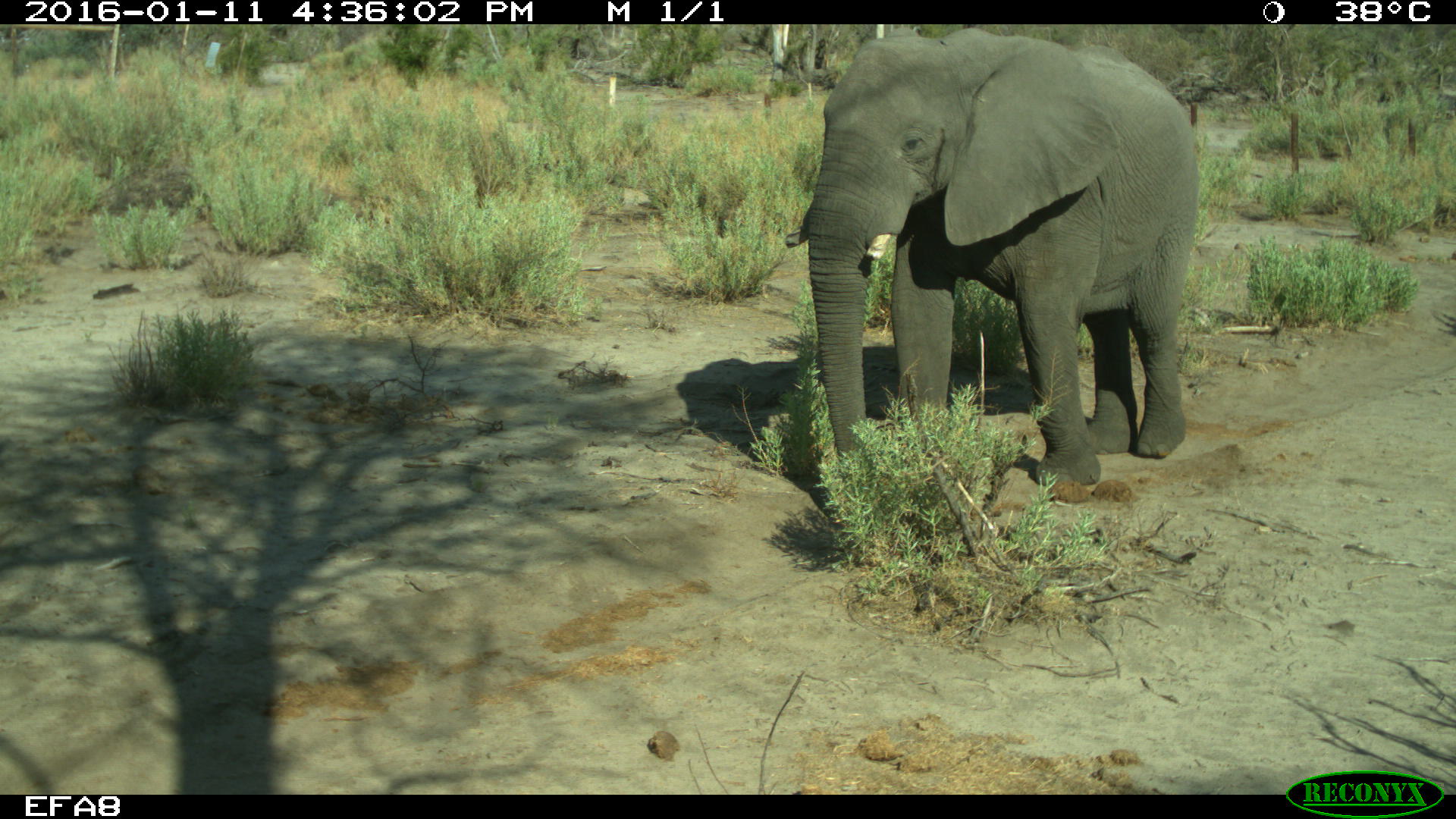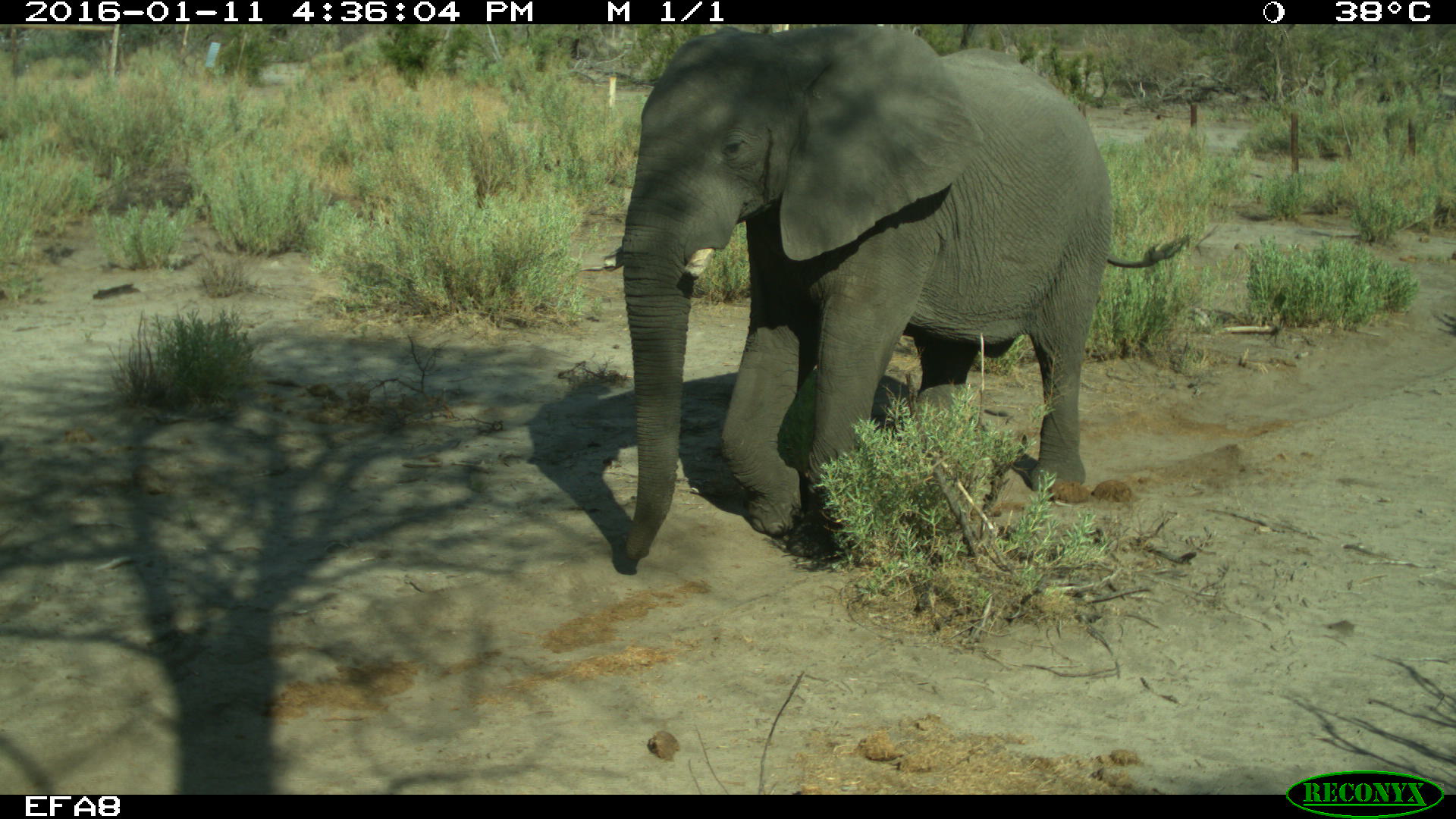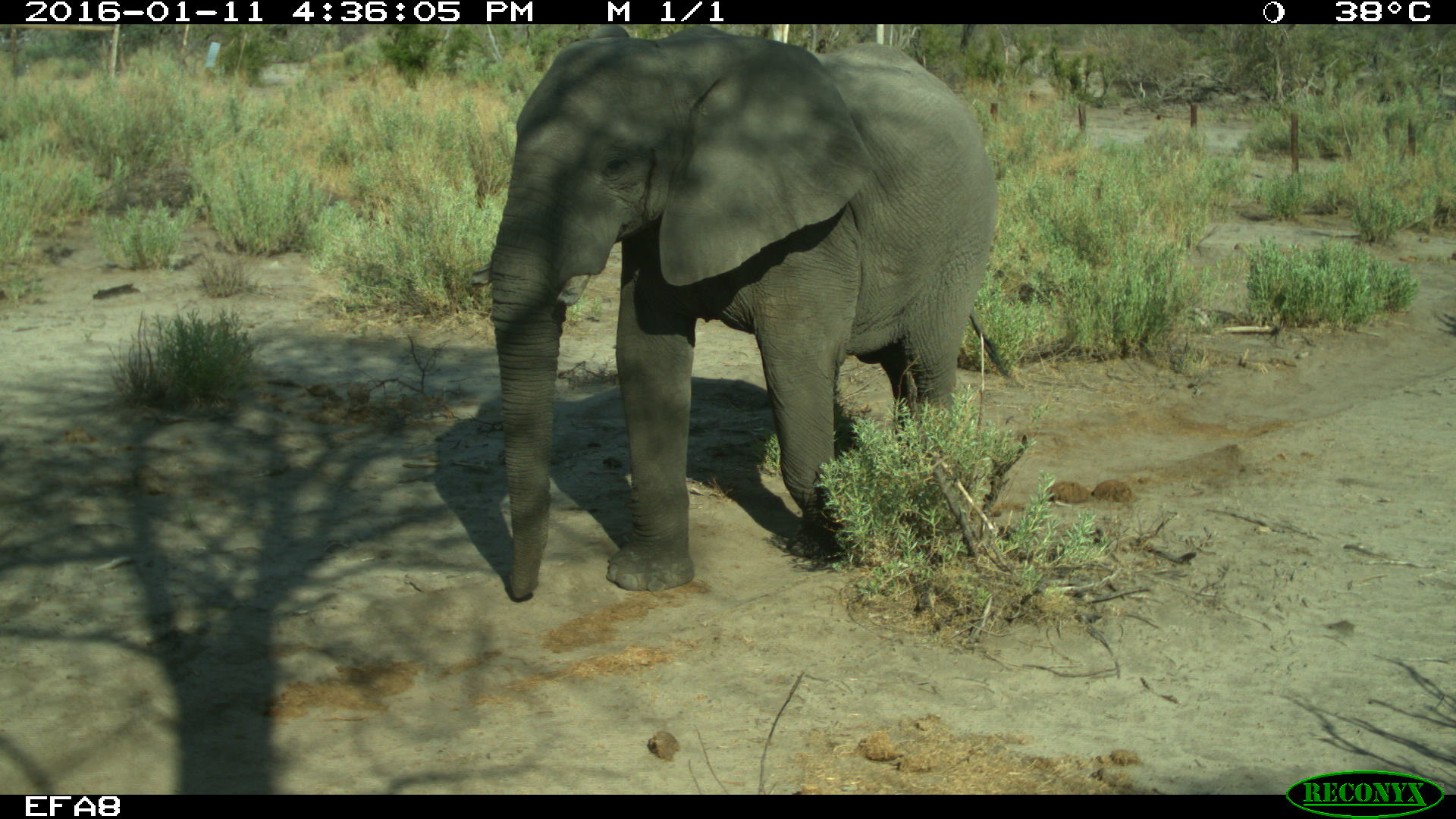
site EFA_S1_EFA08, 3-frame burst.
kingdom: Animalia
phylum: Chordata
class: Mammalia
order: Proboscidea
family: Elephantidae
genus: Loxodonta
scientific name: Loxodonta africana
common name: african bush elephant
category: elephant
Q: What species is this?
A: Elephant (african bush elephant) (Loxodonta africana).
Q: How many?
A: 1.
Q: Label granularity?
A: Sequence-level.